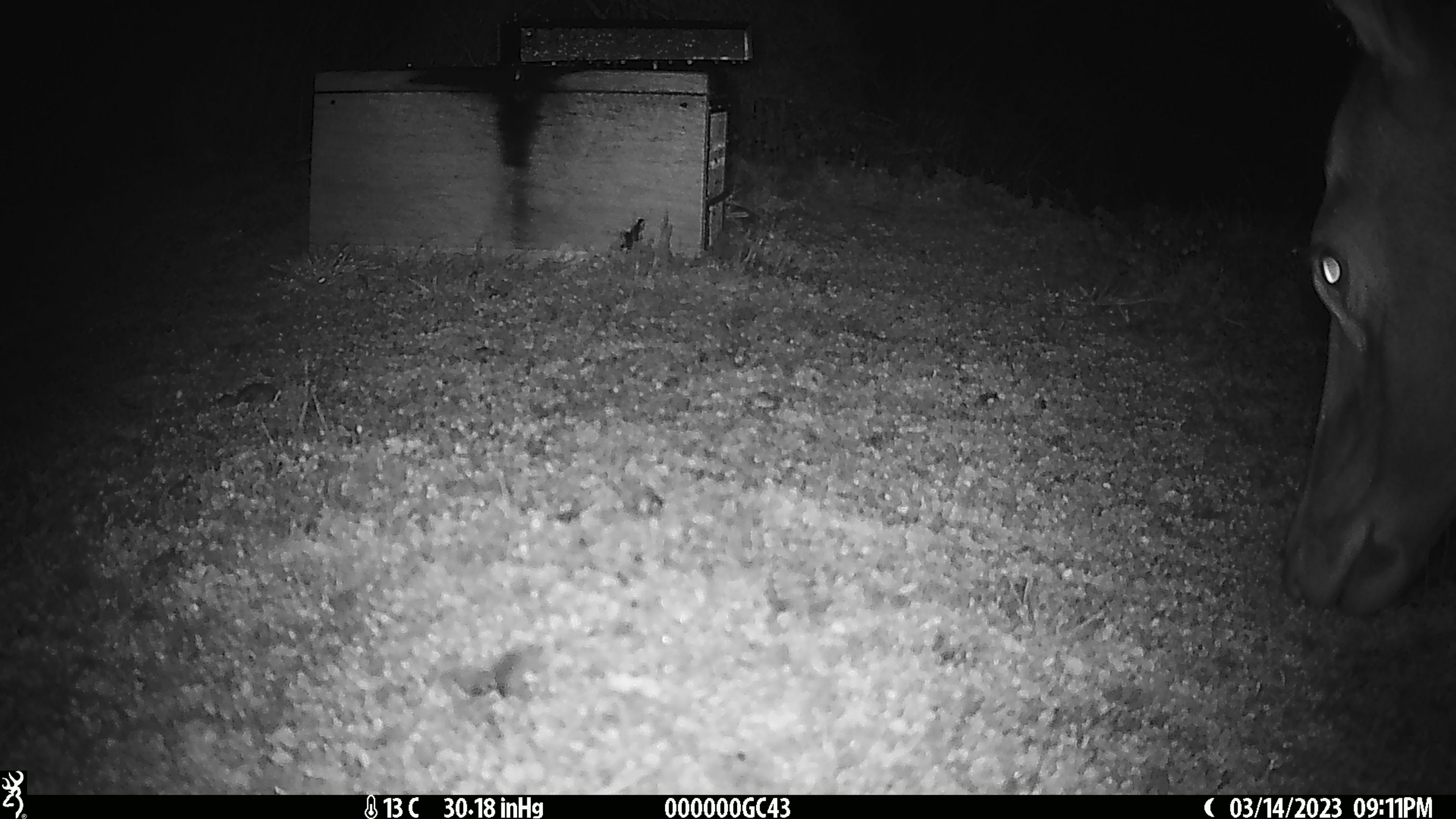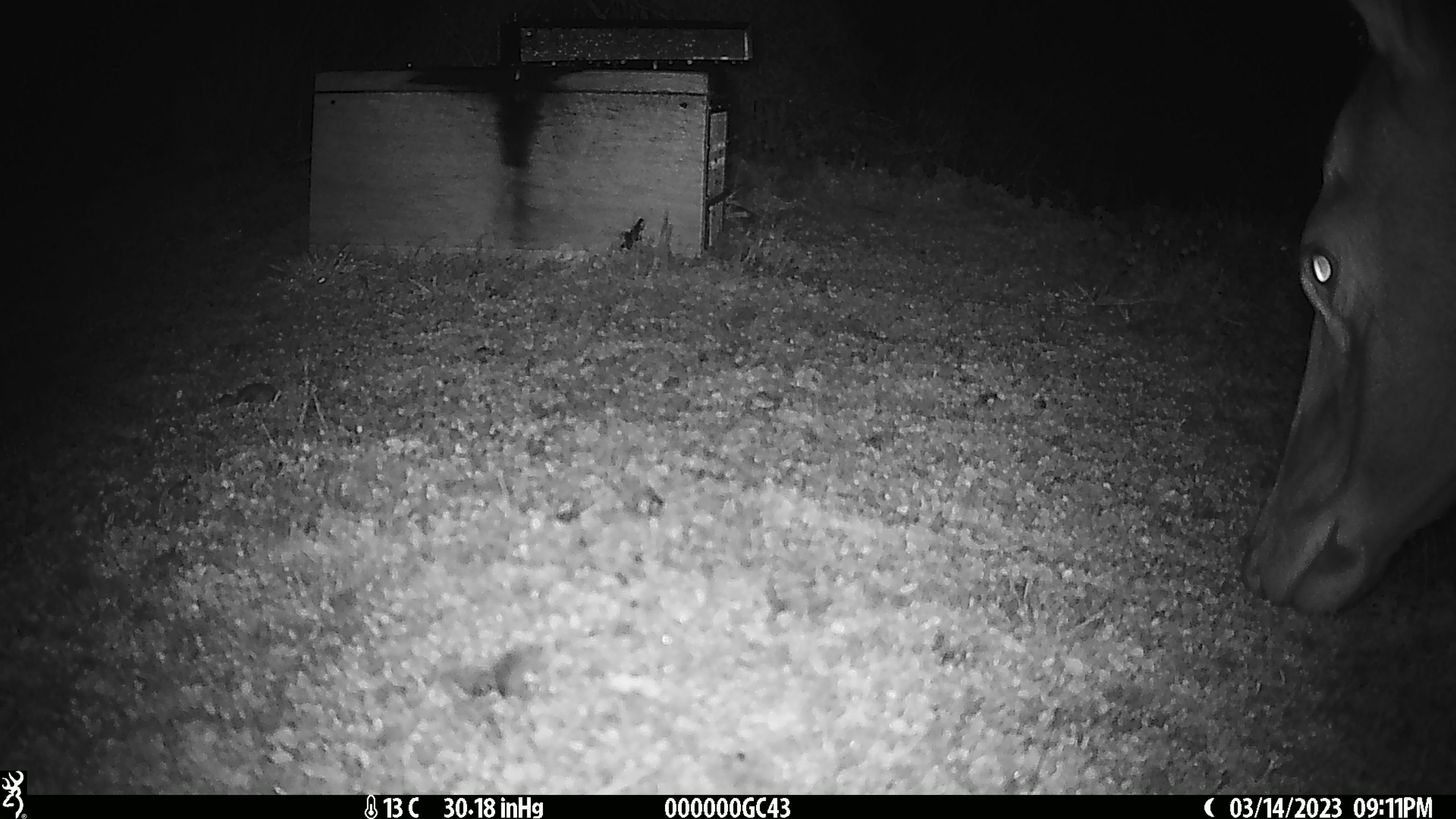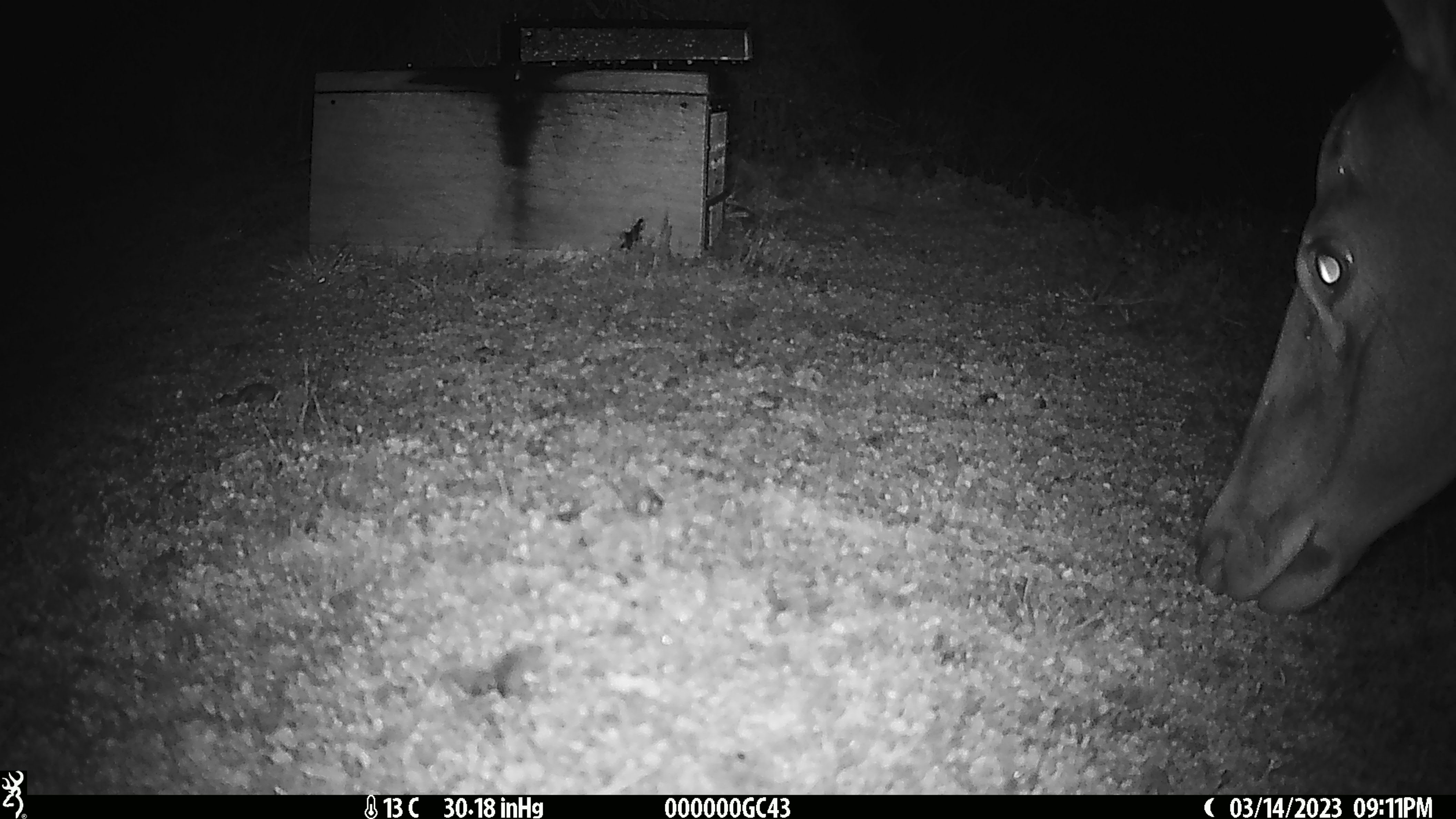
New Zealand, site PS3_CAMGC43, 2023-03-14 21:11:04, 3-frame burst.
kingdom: Animalia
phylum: Chordata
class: Mammalia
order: Artiodactyla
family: Cervidae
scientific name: Cervidae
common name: deer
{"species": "deer (Cervidae)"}